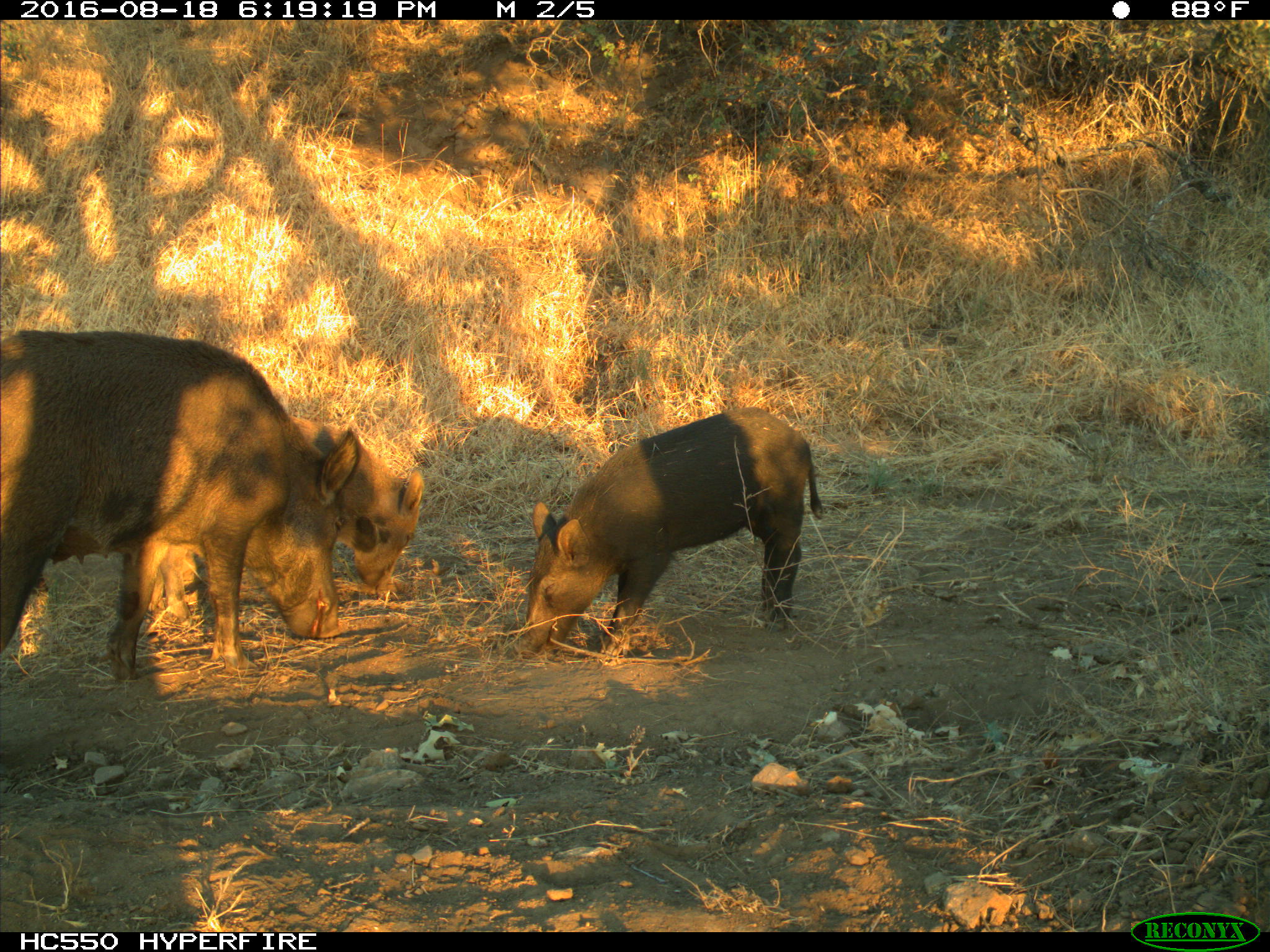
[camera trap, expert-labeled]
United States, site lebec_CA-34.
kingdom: Animalia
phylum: Chordata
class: Mammalia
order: Artiodactyla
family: Suidae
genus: Sus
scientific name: Sus scrofa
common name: wild boar